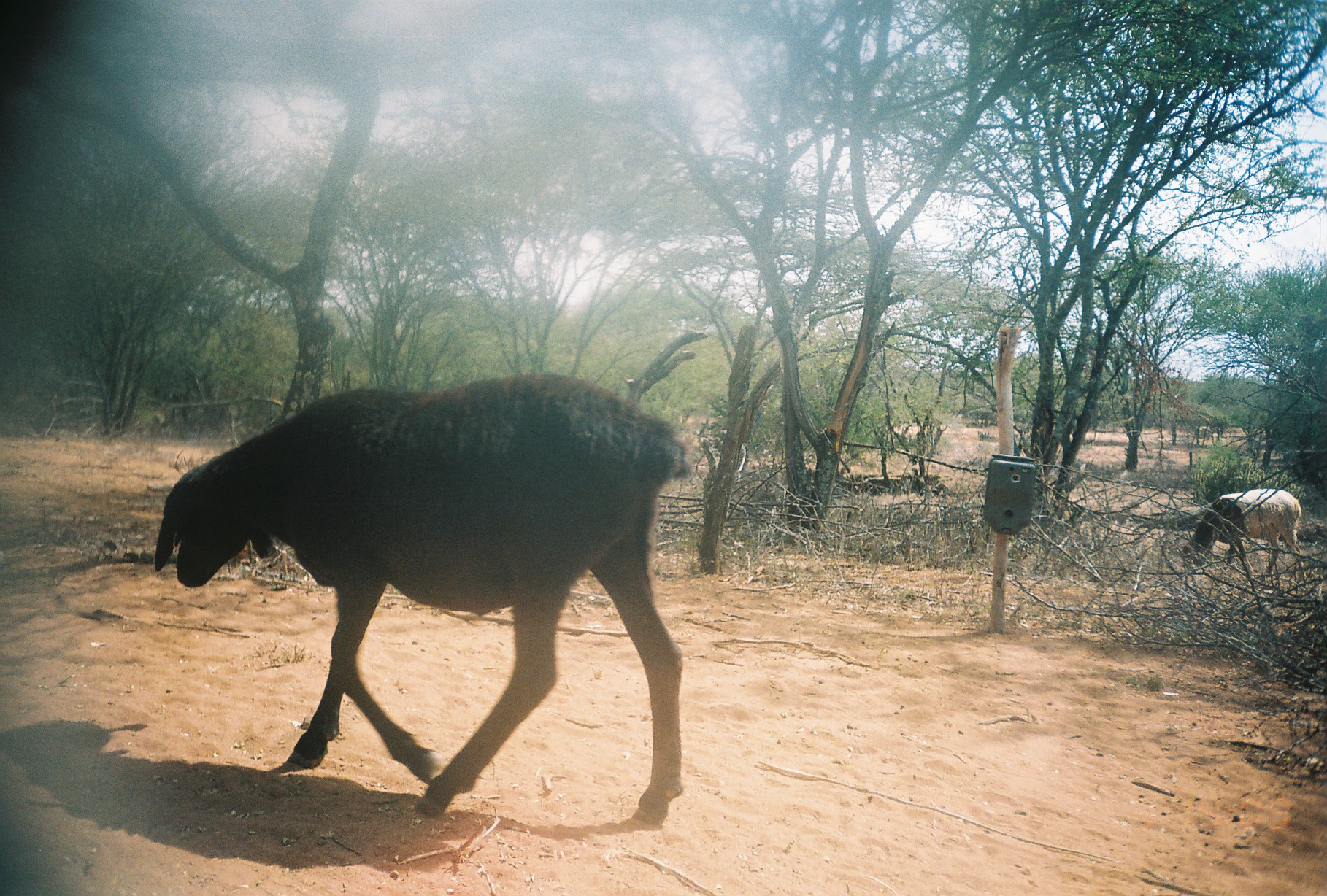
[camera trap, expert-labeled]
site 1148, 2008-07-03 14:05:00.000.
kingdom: Animalia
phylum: Chordata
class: Mammalia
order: Artiodactyla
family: Bovidae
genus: Ovis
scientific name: Ovis aries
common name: domestic sheep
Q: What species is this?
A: Ovis aries (domestic sheep).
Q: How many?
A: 2.